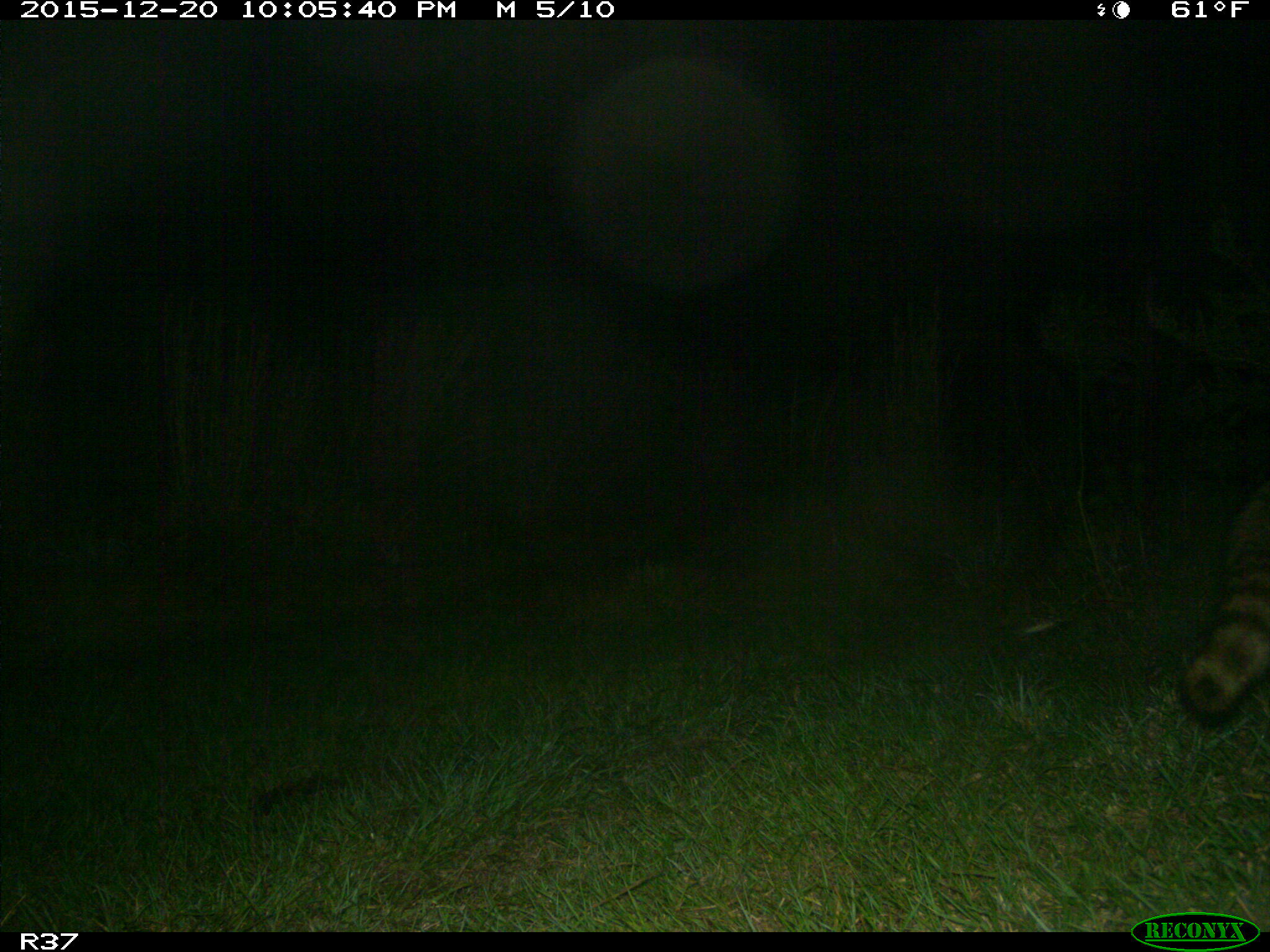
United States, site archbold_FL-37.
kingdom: Animalia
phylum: Chordata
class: Mammalia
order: Carnivora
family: Procyonidae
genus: Procyon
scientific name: Procyon lotor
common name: common raccoon